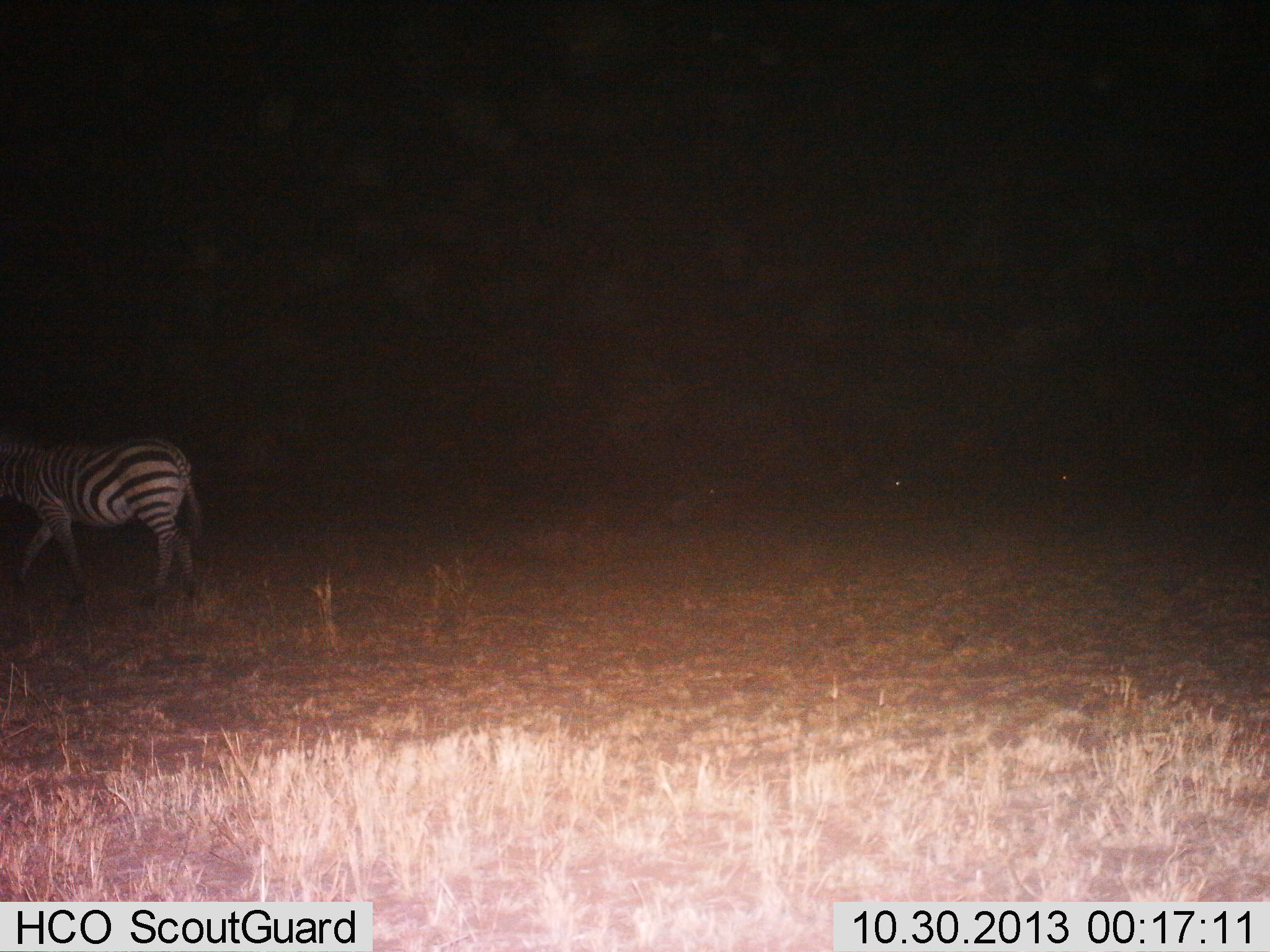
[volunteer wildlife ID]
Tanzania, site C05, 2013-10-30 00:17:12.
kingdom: Animalia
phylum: Chordata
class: Mammalia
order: Perissodactyla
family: Equidae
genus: Equus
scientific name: Equus quagga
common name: plains zebra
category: zebra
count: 1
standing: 10%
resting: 0%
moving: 90%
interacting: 0%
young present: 0%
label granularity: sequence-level